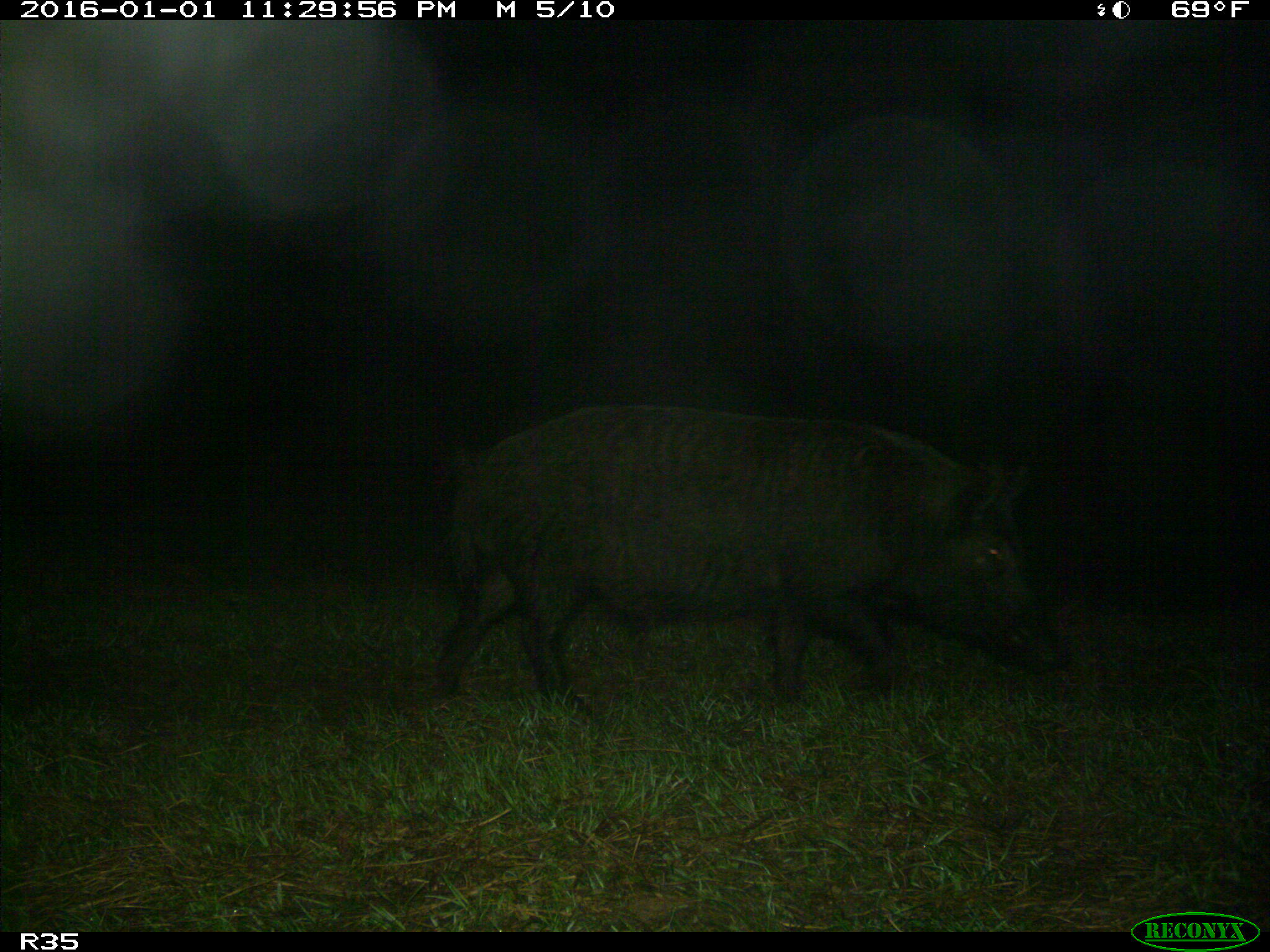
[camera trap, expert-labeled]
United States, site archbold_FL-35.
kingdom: Animalia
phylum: Chordata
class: Mammalia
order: Artiodactyla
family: Suidae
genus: Sus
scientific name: Sus scrofa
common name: wild boar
Sus scrofa (wild boar).